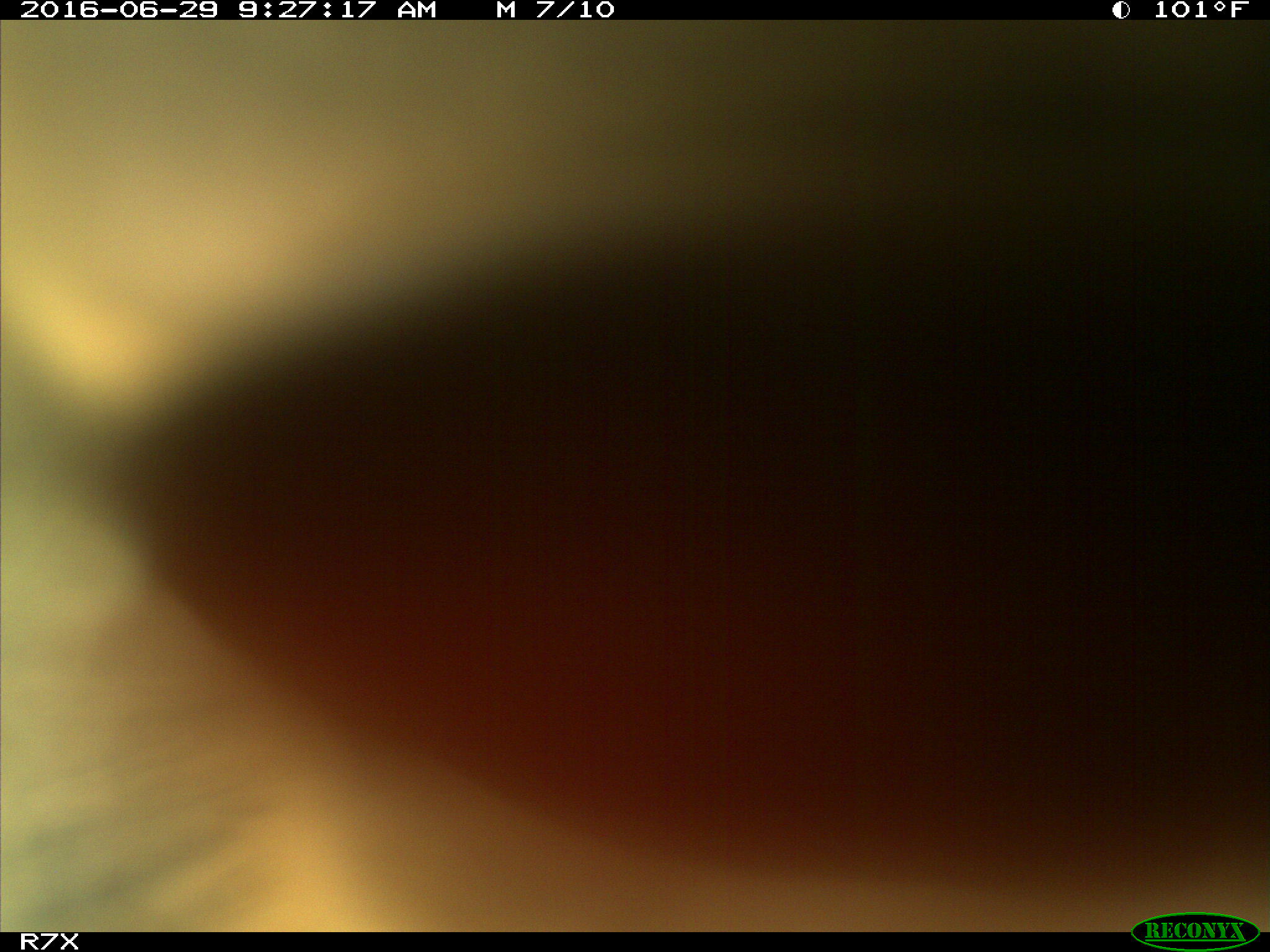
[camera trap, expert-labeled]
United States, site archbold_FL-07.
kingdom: Animalia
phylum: Chordata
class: Mammalia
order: Artiodactyla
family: Bovidae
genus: Bos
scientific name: Bos taurus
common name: domestic cow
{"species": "Bos taurus (domestic cow)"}